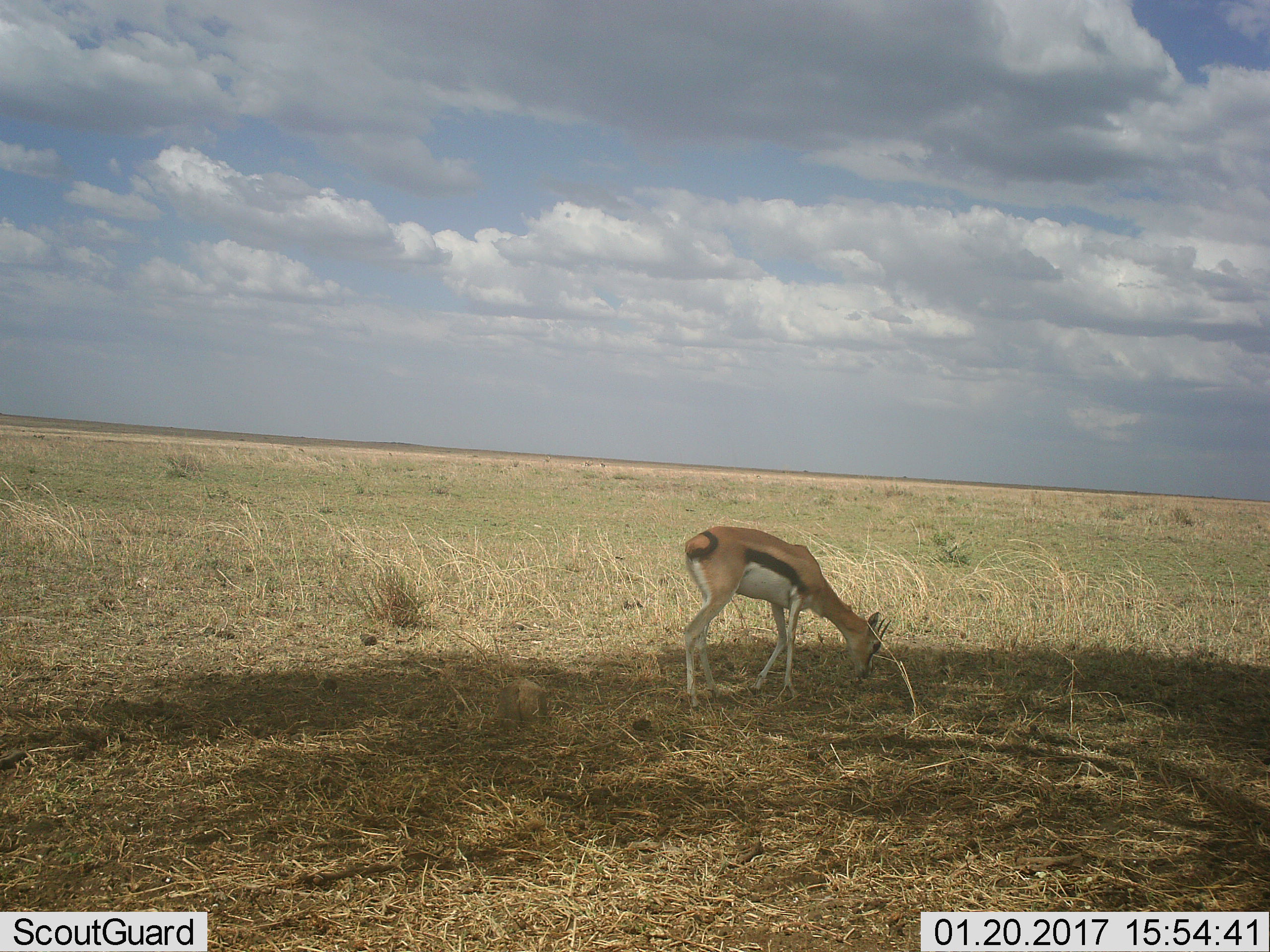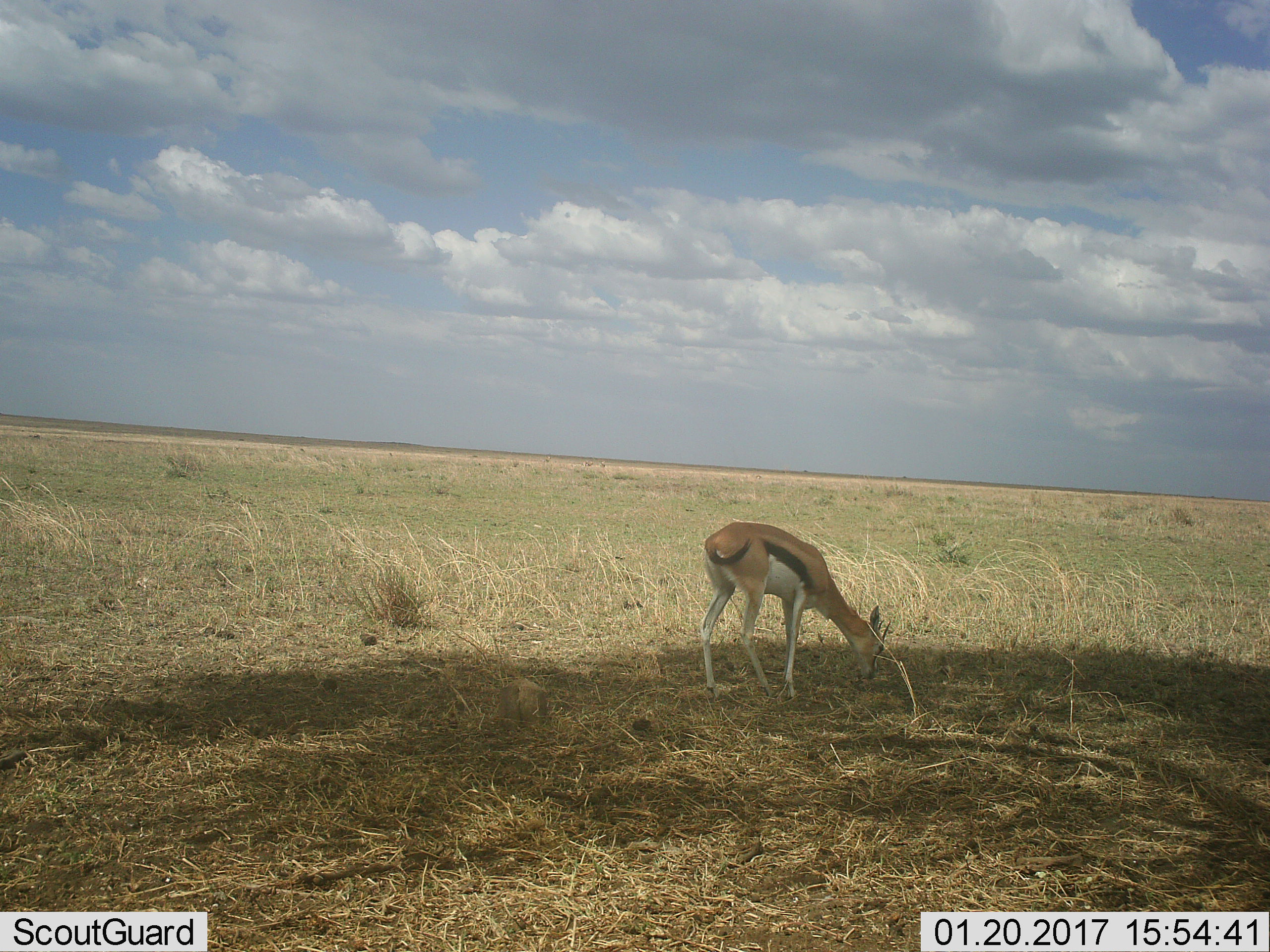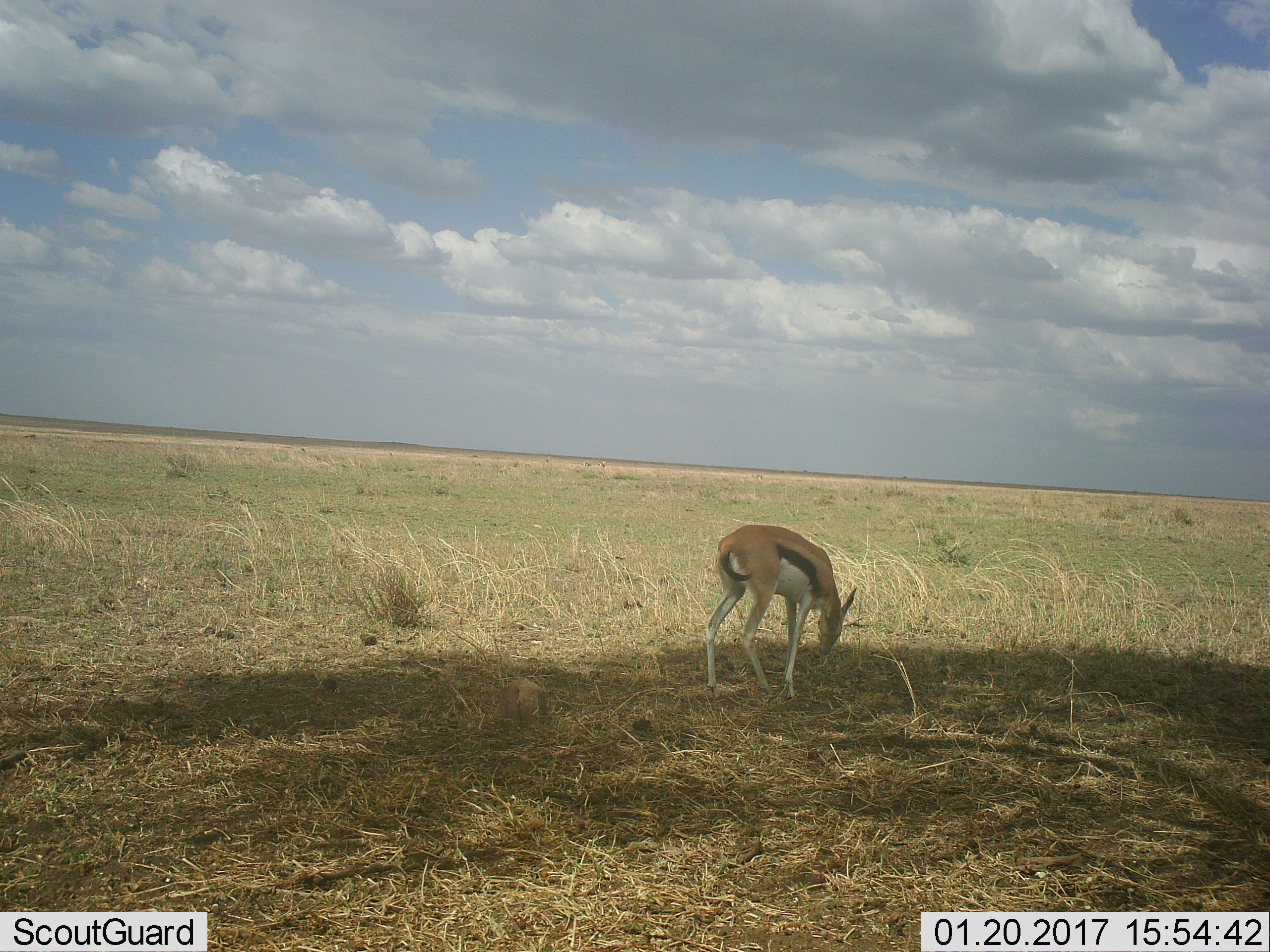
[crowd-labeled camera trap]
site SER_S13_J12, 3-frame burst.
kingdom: Animalia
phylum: Chordata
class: Mammalia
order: Artiodactyla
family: Bovidae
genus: Eudorcas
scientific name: Eudorcas thomsonii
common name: thomson's gazelle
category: gazellethomsons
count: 1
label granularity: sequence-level